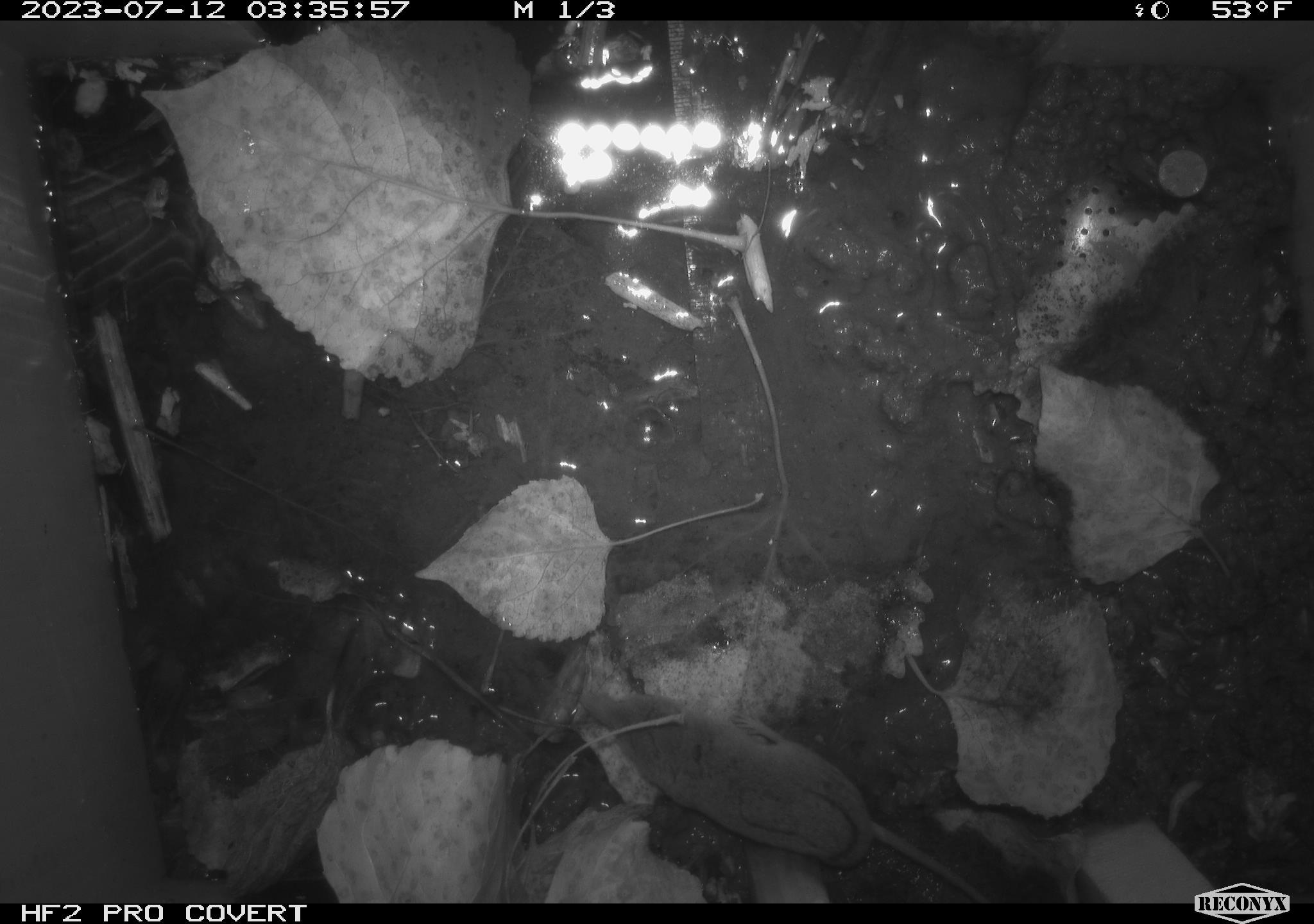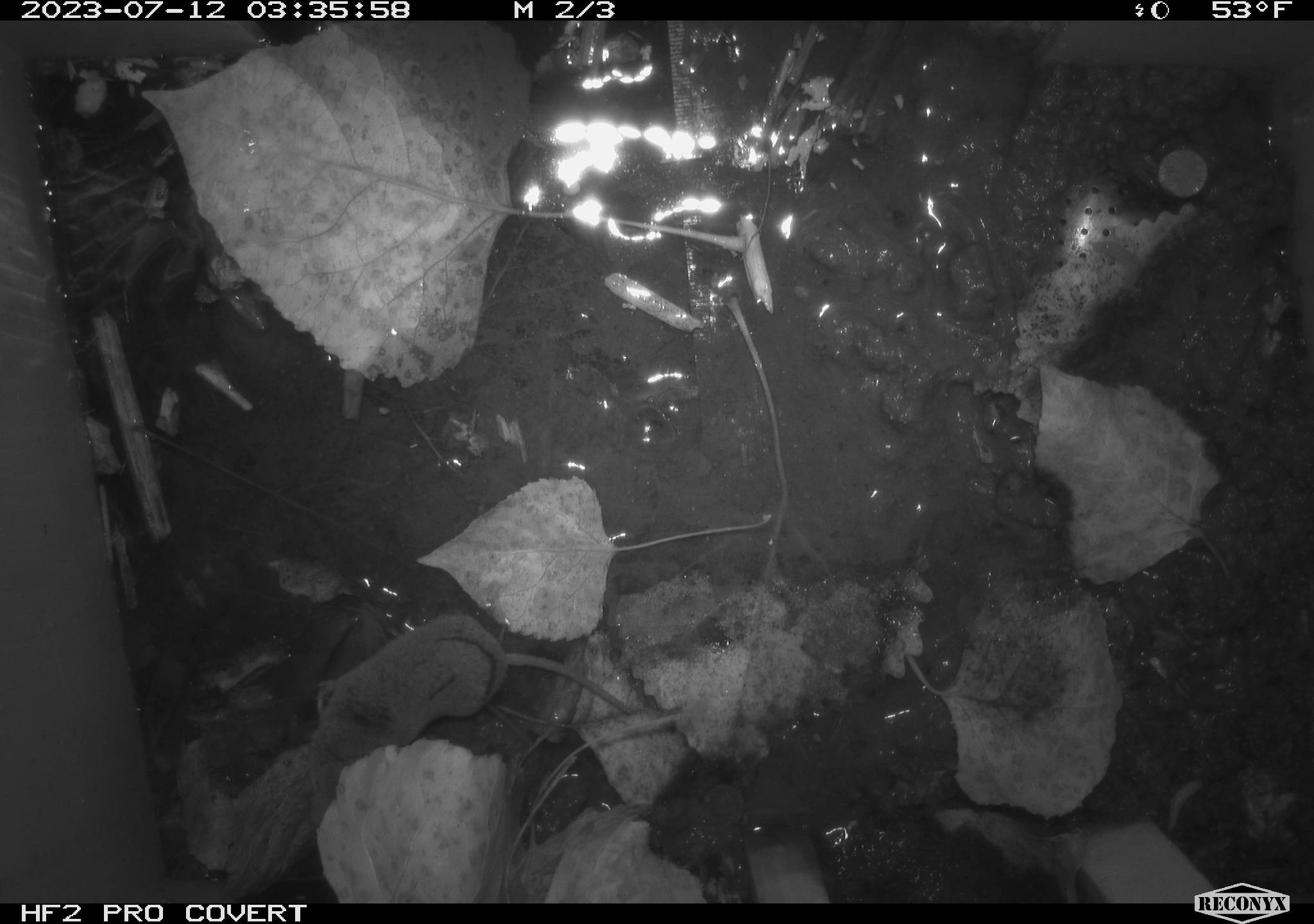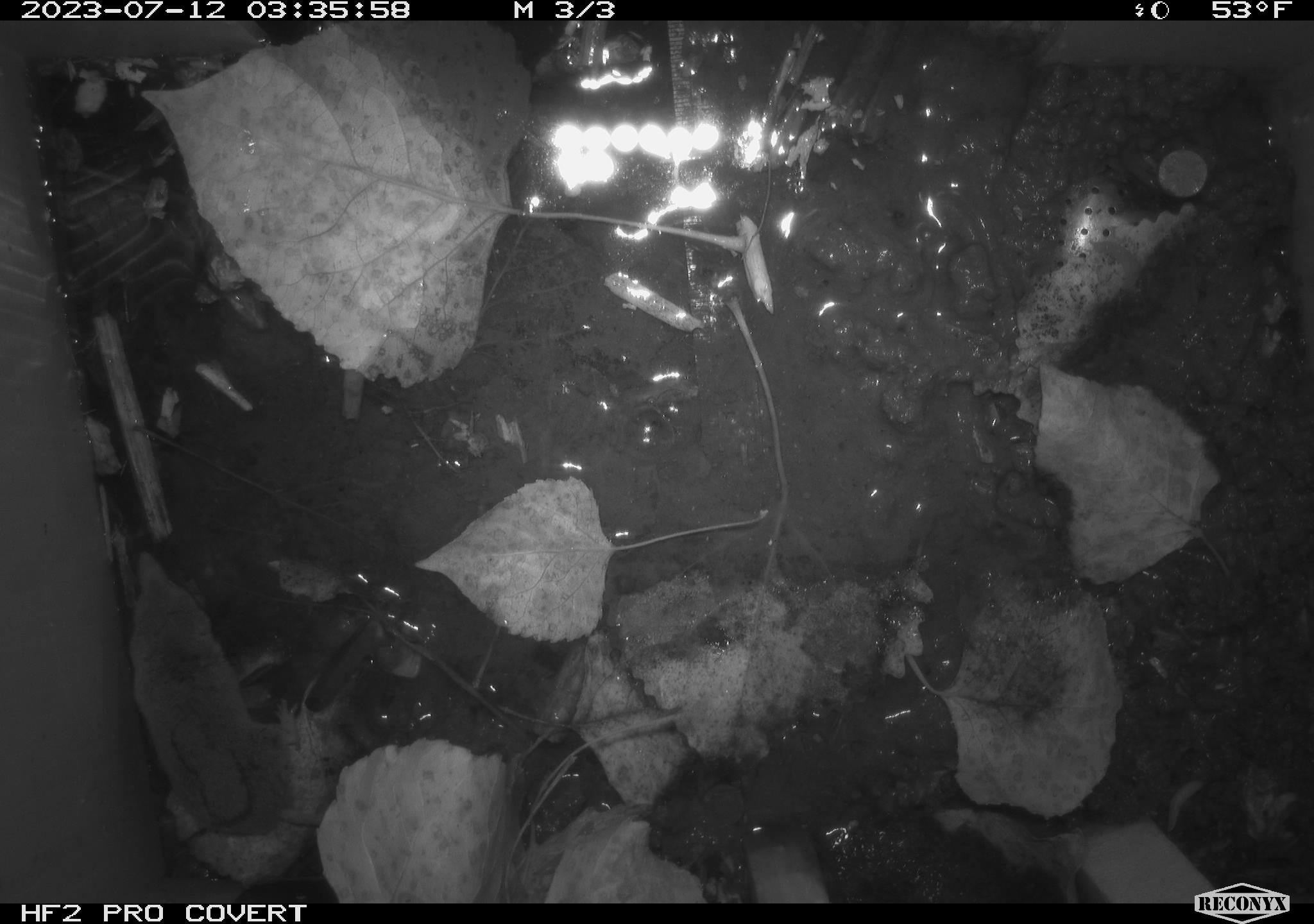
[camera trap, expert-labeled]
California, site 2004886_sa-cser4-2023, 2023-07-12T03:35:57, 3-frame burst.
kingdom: Animalia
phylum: Chordata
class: Mammalia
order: Eulipotyphla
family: Soricidae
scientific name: Soricidae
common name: shrews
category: soricidae family